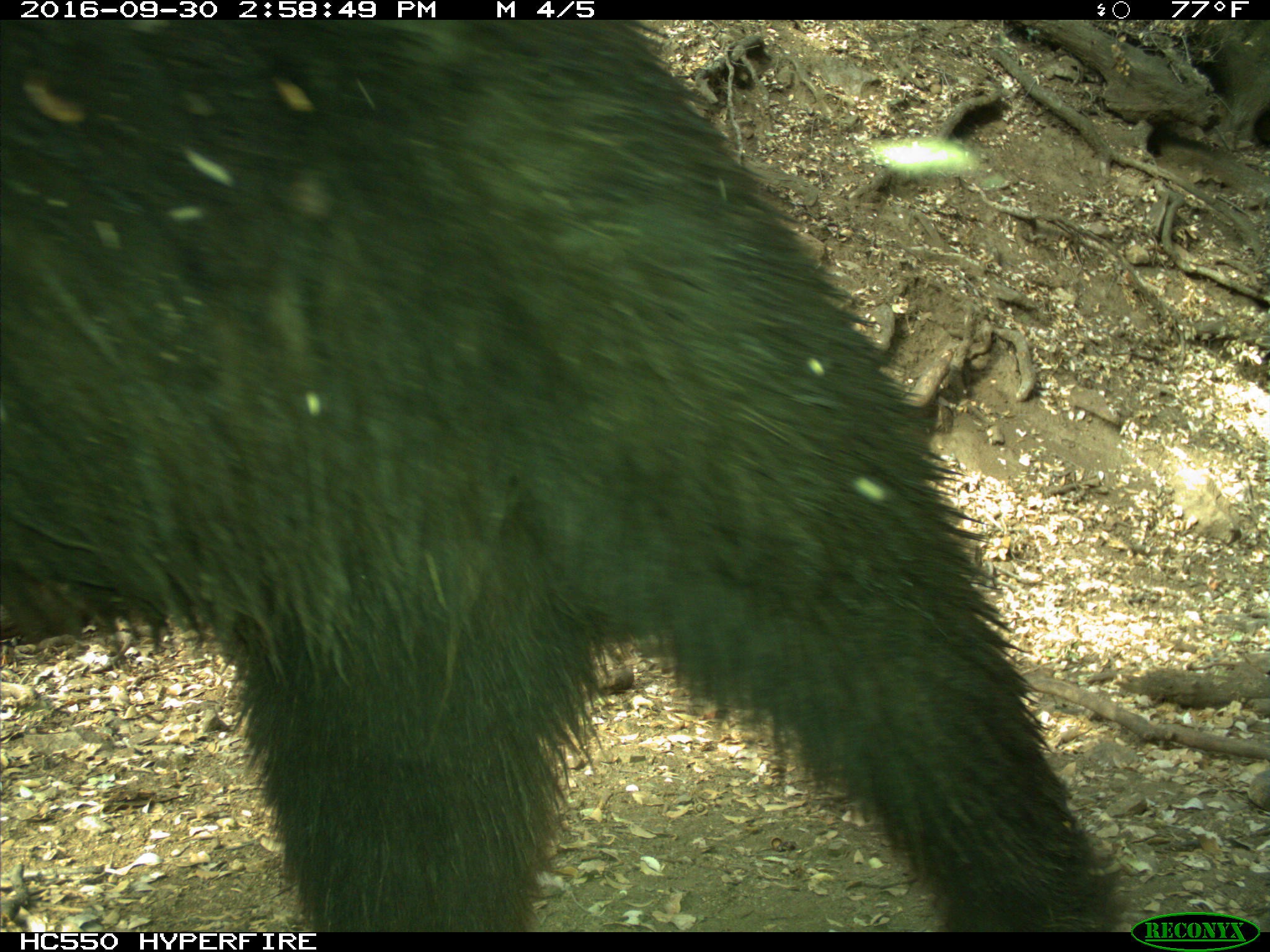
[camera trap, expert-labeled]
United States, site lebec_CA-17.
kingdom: Animalia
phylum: Chordata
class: Mammalia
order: Carnivora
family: Ursidae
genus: Ursus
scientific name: Ursus americanus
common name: american black bear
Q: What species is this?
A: Ursus americanus (american black bear).